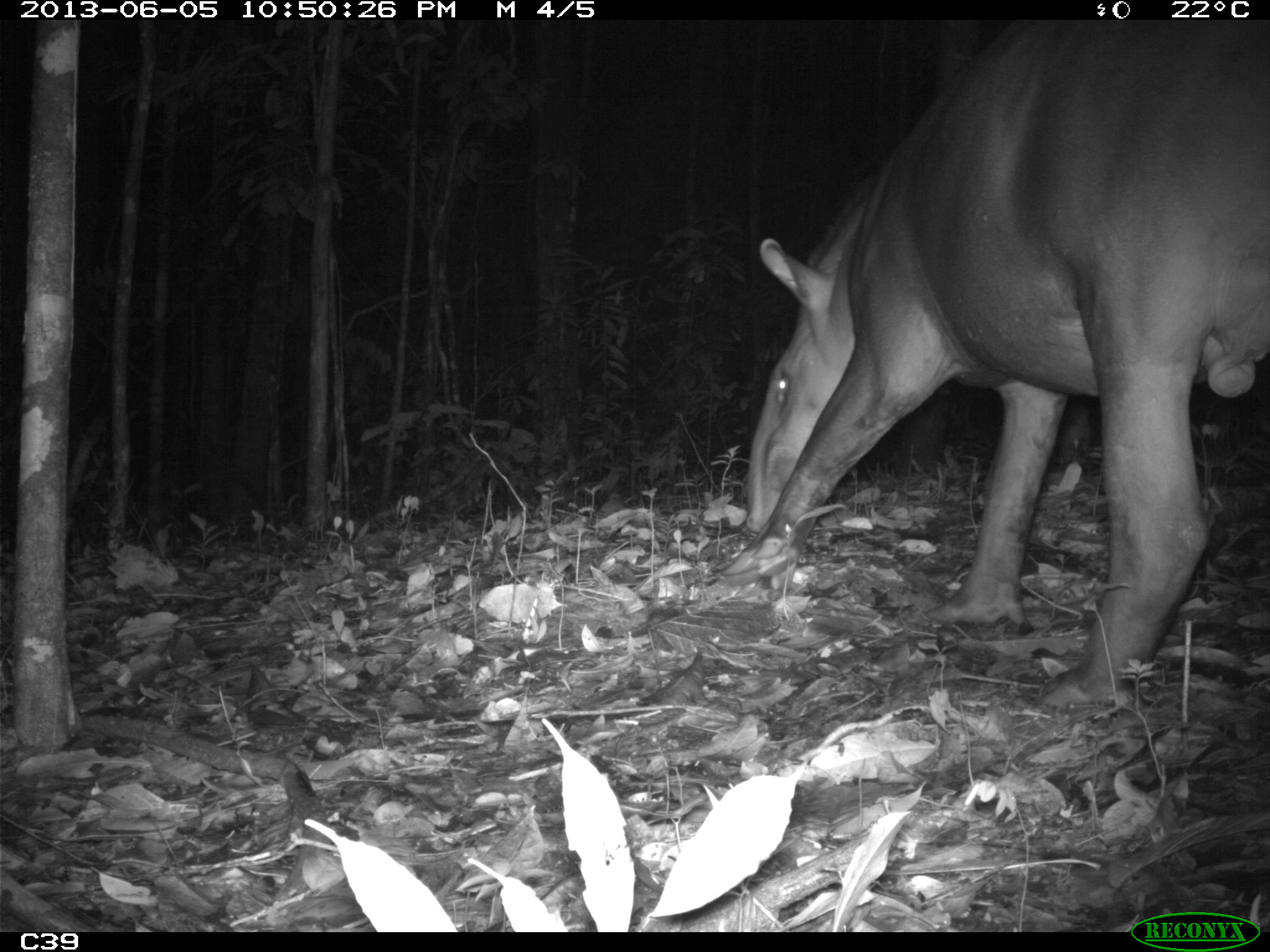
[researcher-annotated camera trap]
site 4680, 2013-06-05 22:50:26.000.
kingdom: Animalia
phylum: Chordata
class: Mammalia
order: Perissodactyla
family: Tapiridae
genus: Tapirus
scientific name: Tapirus terrestris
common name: south american tapir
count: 1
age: adult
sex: male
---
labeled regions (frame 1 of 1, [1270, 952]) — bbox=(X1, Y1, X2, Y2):
tapirus terrestris: bbox=(716, 18, 1270, 709)